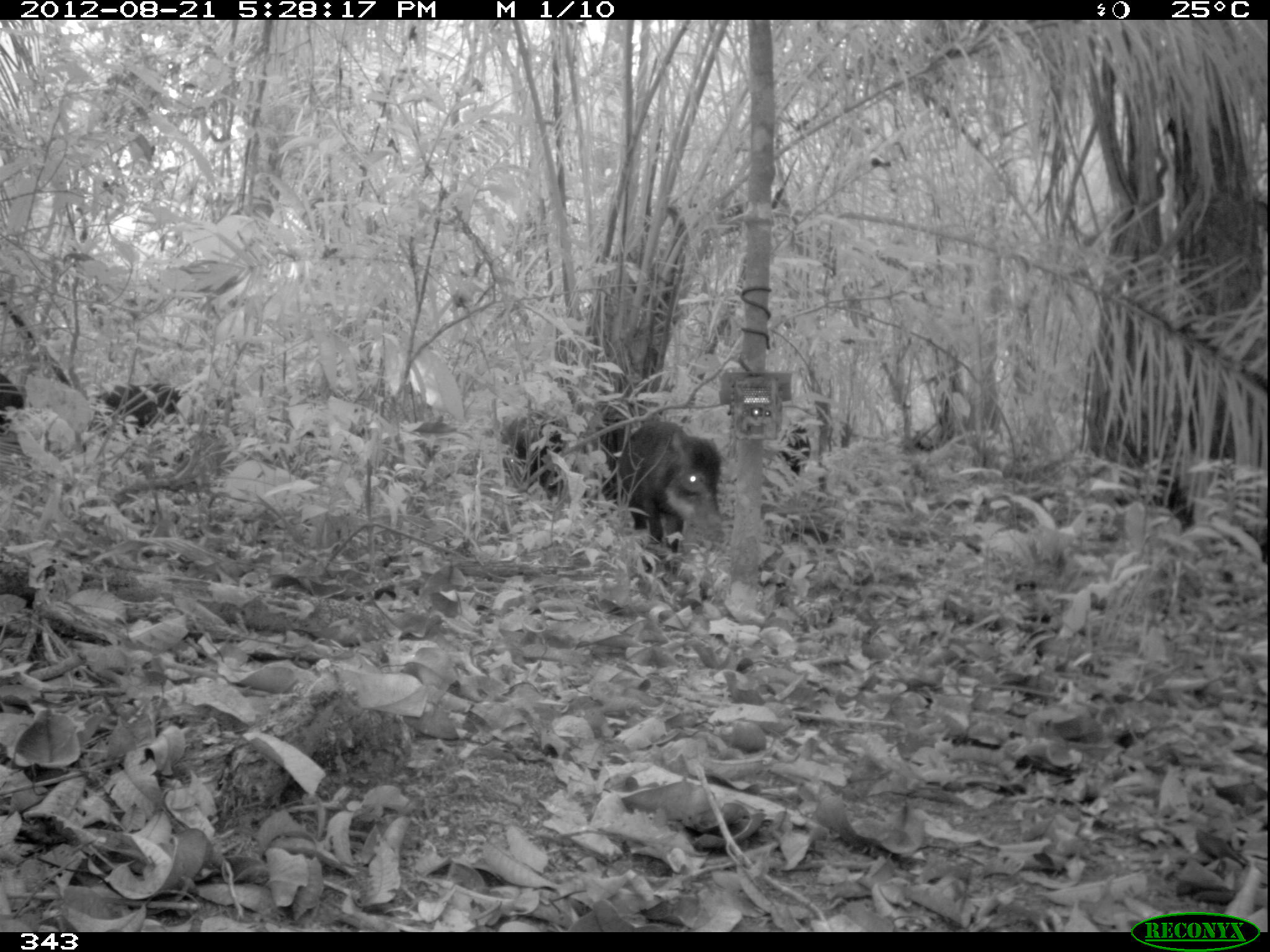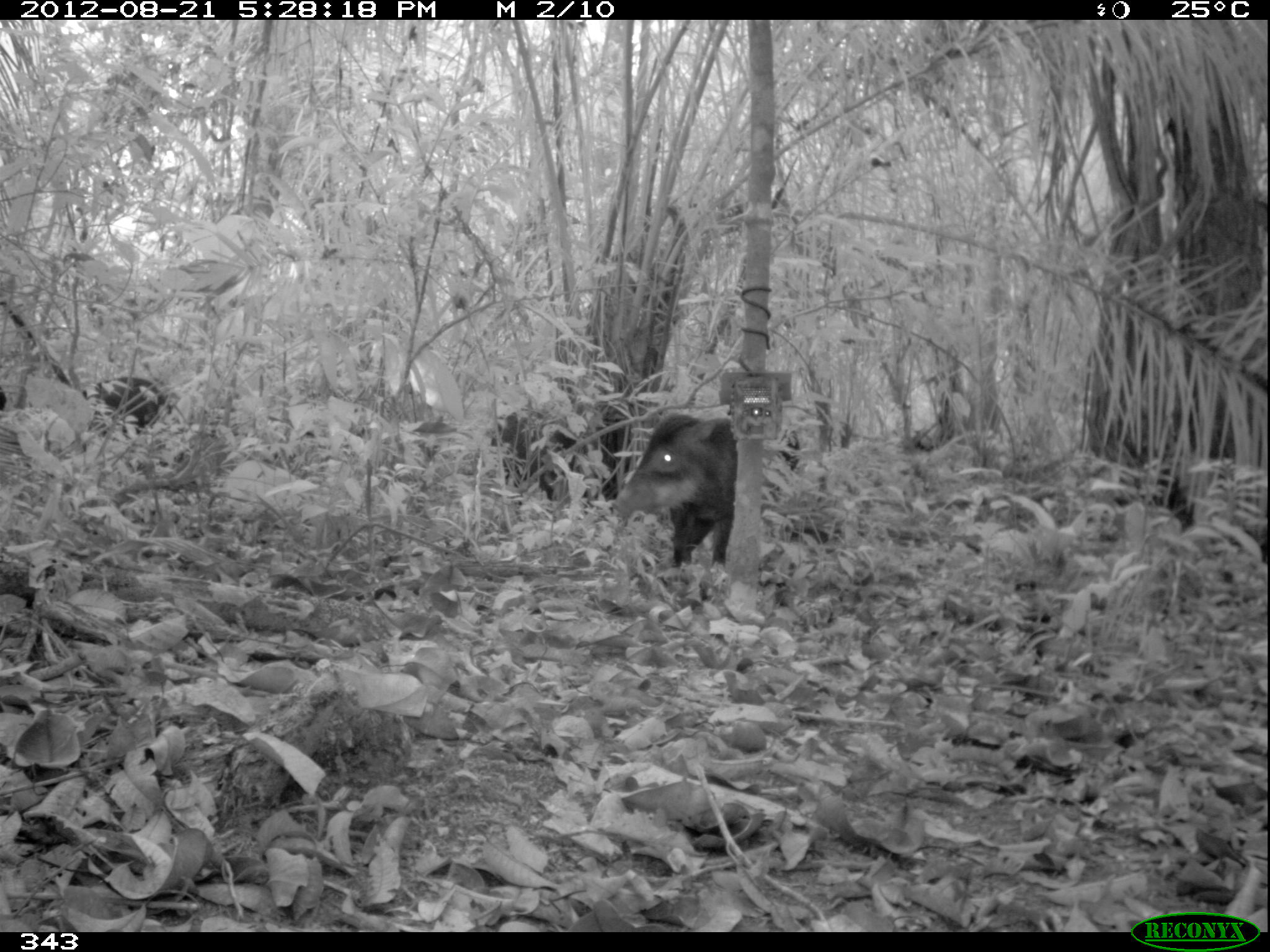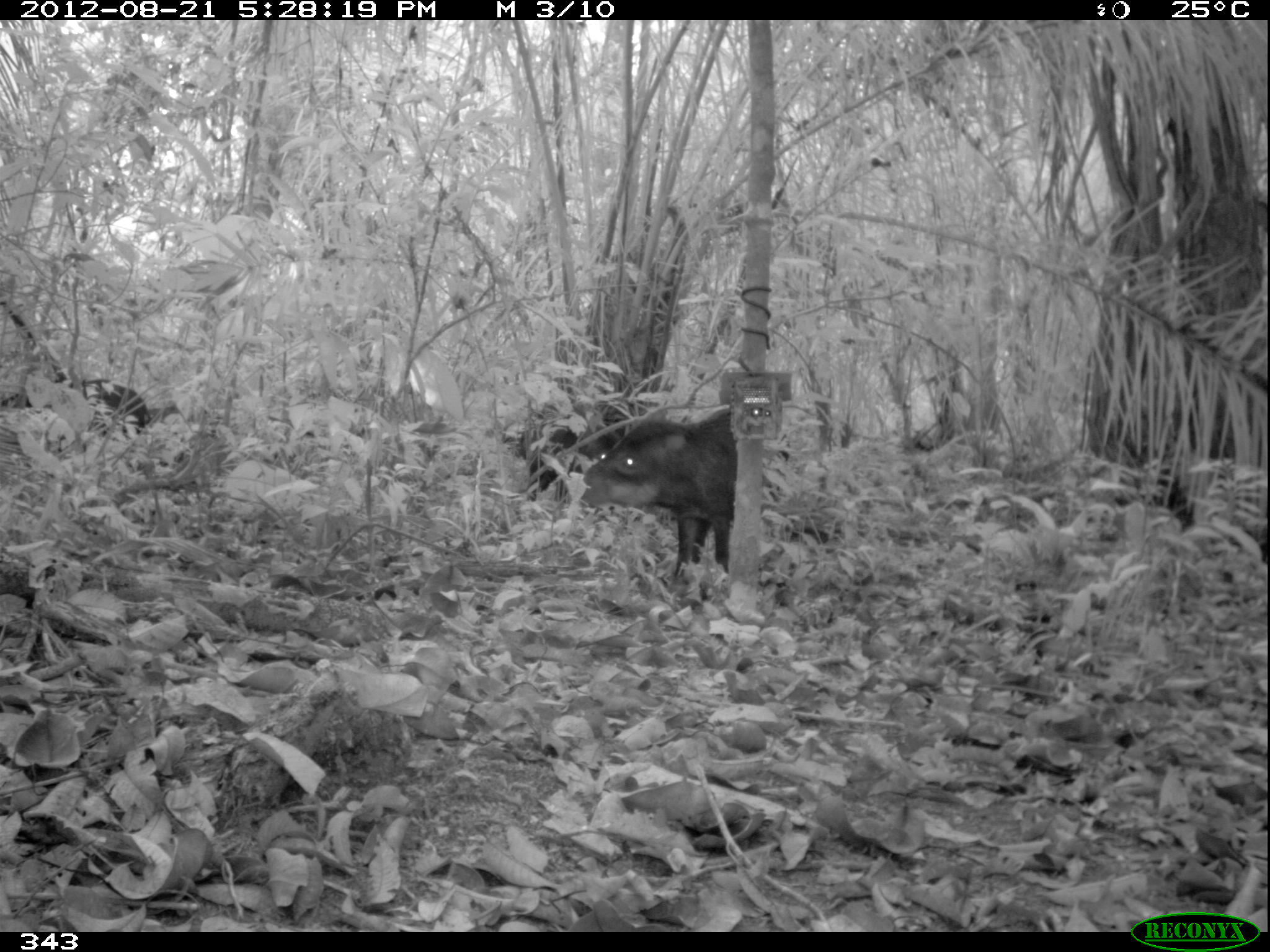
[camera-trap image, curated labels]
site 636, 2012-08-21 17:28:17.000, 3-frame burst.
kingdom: Animalia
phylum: Chordata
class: Mammalia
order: Artiodactyla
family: Tayassuidae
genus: Tayassu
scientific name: Tayassu pecari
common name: white-lipped peccary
Tayassu pecari (white-lipped peccary).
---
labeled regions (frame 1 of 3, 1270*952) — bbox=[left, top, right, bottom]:
tayassu pecari: bbox=[604, 414, 723, 552]; bbox=[498, 410, 572, 498]; bbox=[101, 380, 184, 432]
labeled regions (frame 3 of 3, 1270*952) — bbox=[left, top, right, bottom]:
tayassu pecari: bbox=[580, 408, 737, 577]; bbox=[522, 397, 626, 494]; bbox=[0, 378, 149, 437]